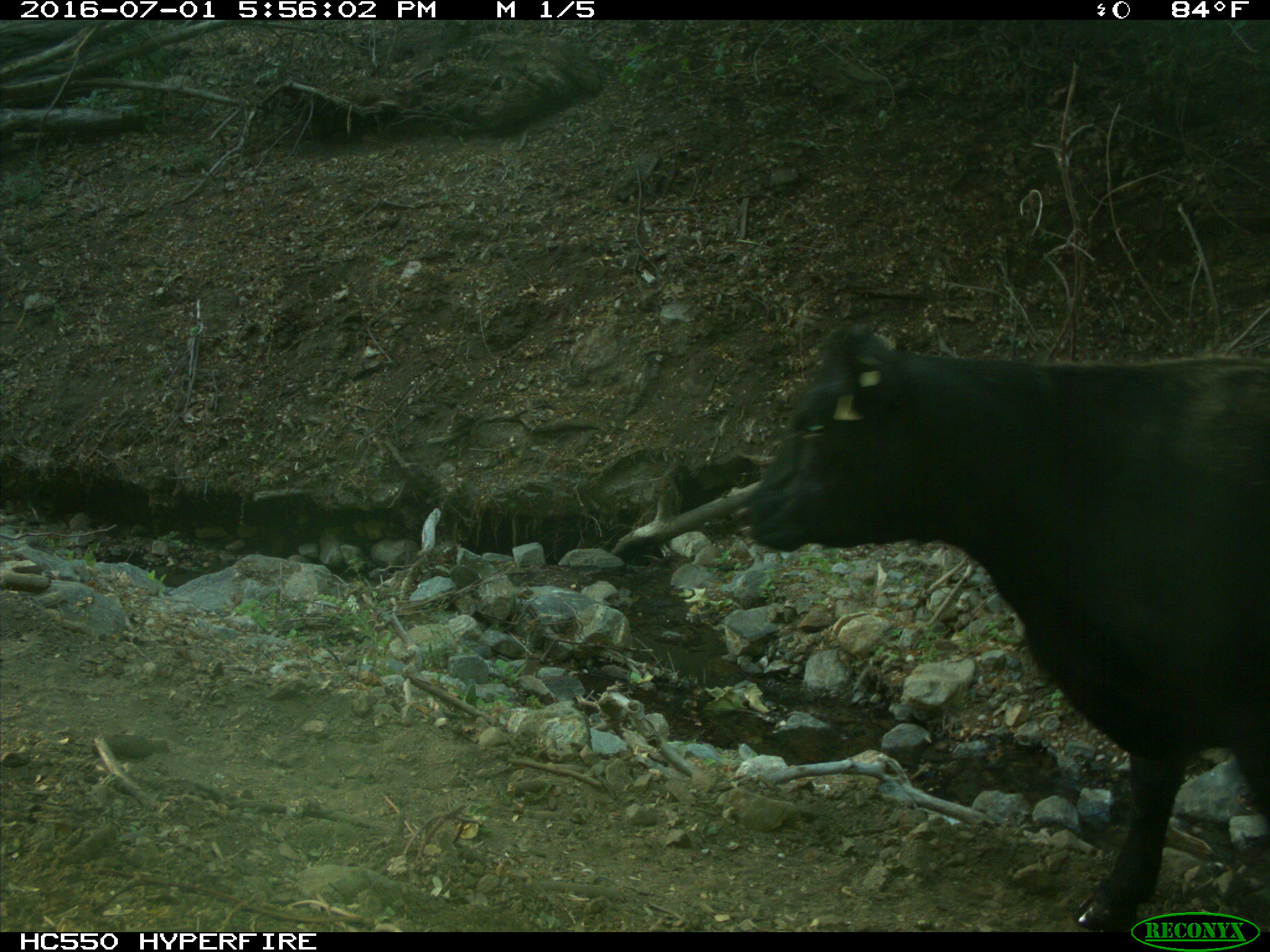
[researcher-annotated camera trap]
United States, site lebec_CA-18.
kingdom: Animalia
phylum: Chordata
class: Mammalia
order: Artiodactyla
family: Bovidae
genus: Bos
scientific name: Bos taurus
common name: domestic cow